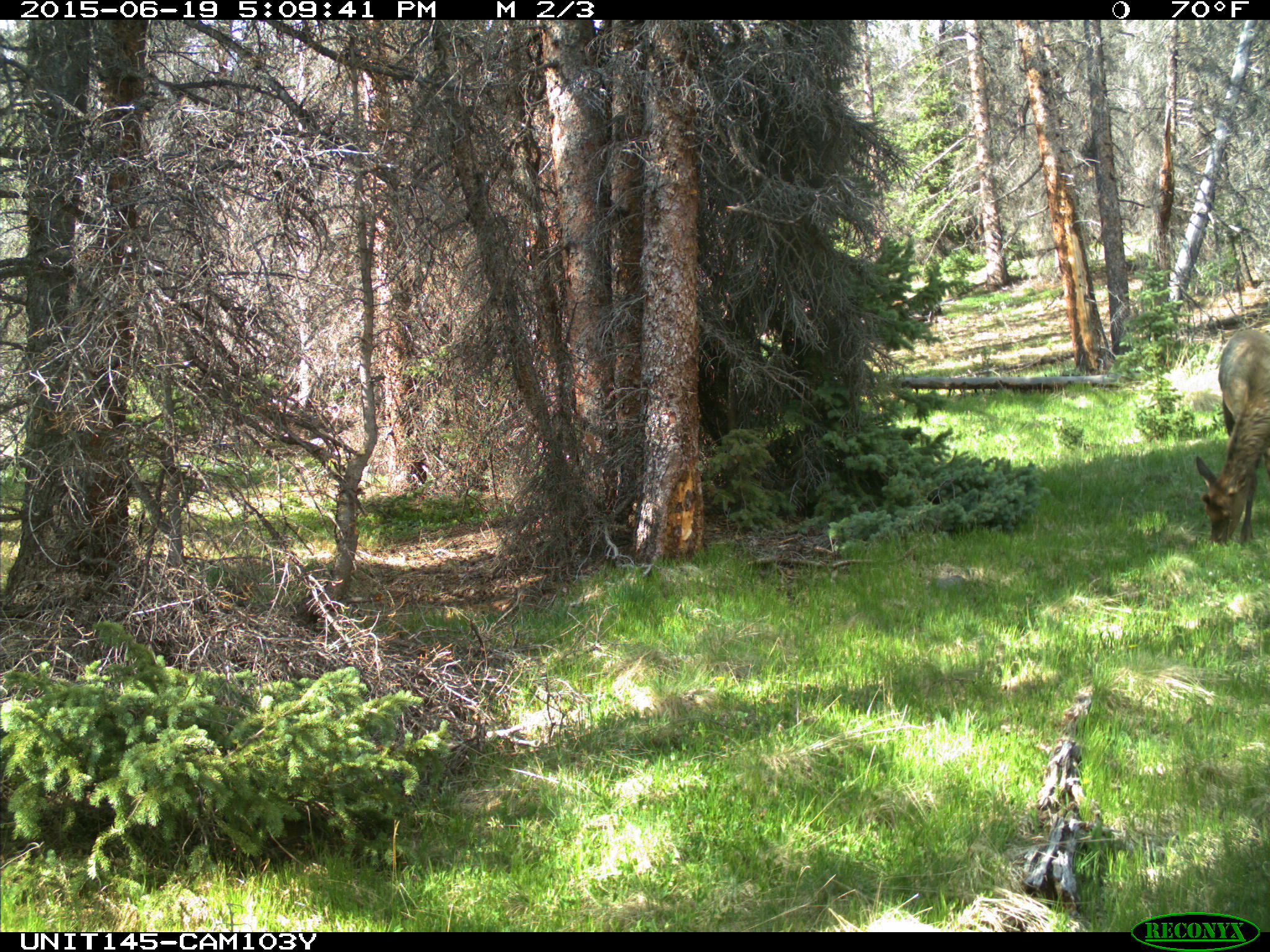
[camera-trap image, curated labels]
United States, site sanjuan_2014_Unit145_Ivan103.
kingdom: Animalia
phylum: Chordata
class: Mammalia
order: Artiodactyla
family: Cervidae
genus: Cervus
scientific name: Cervus elaphus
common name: red deer